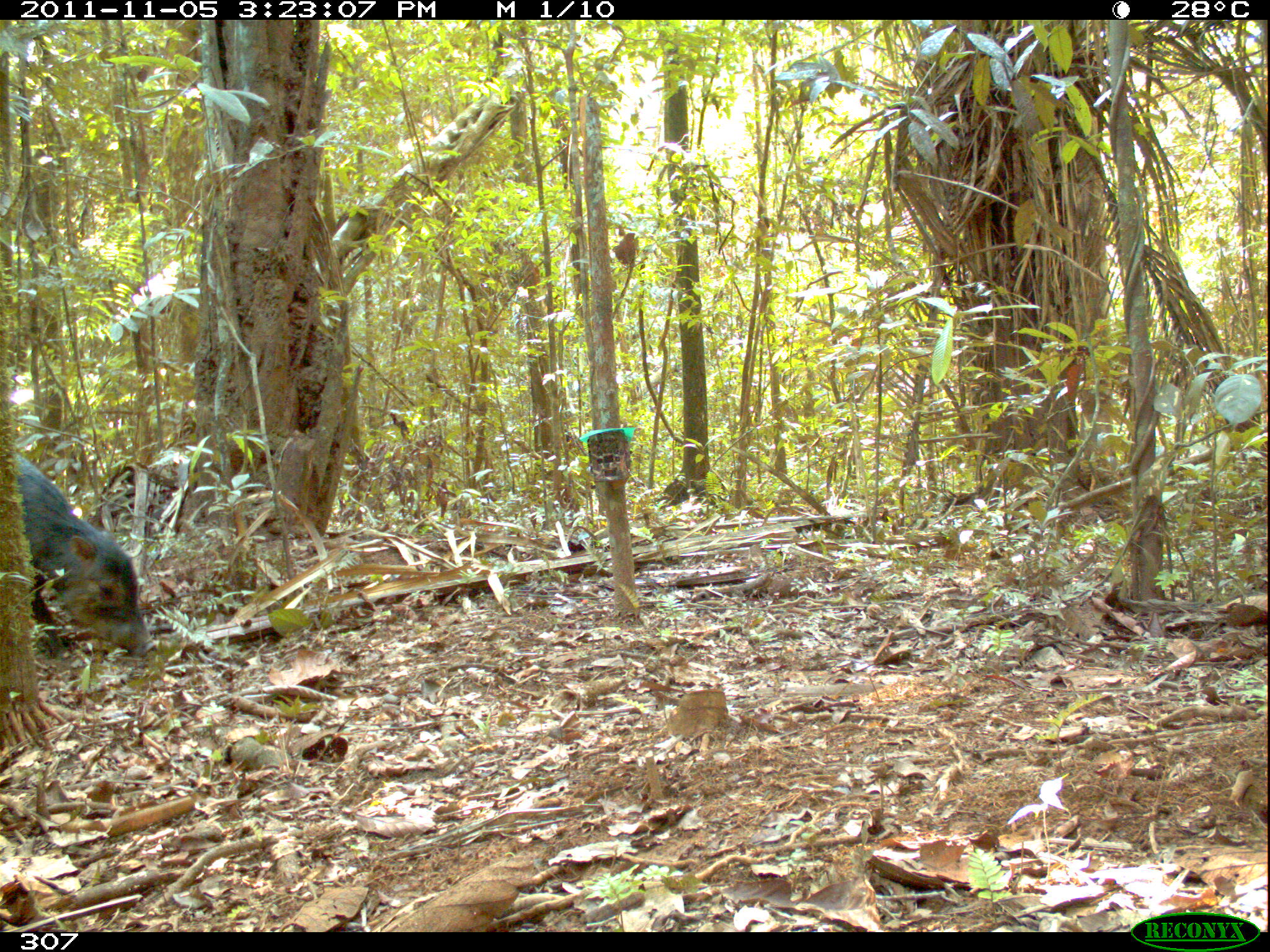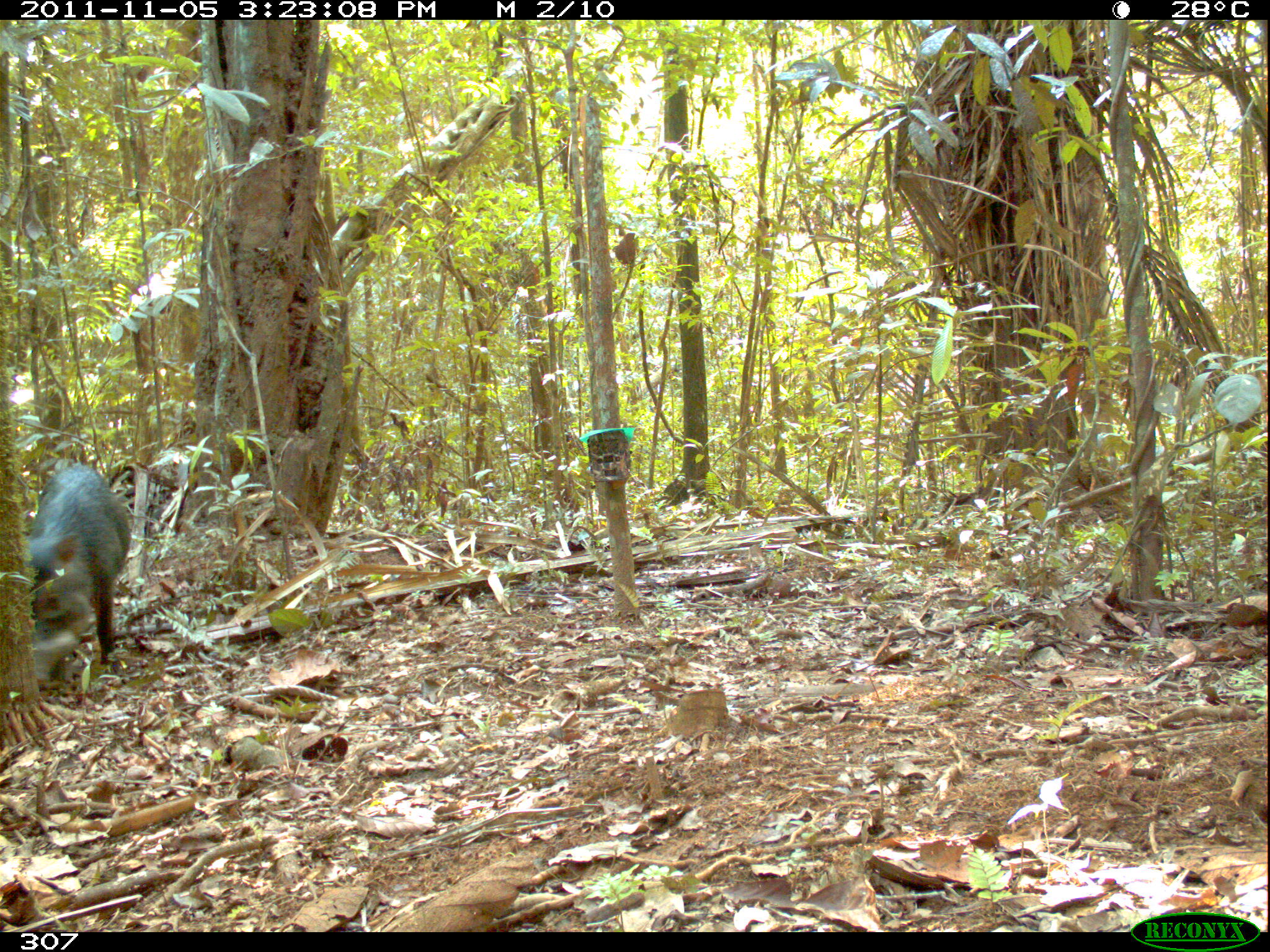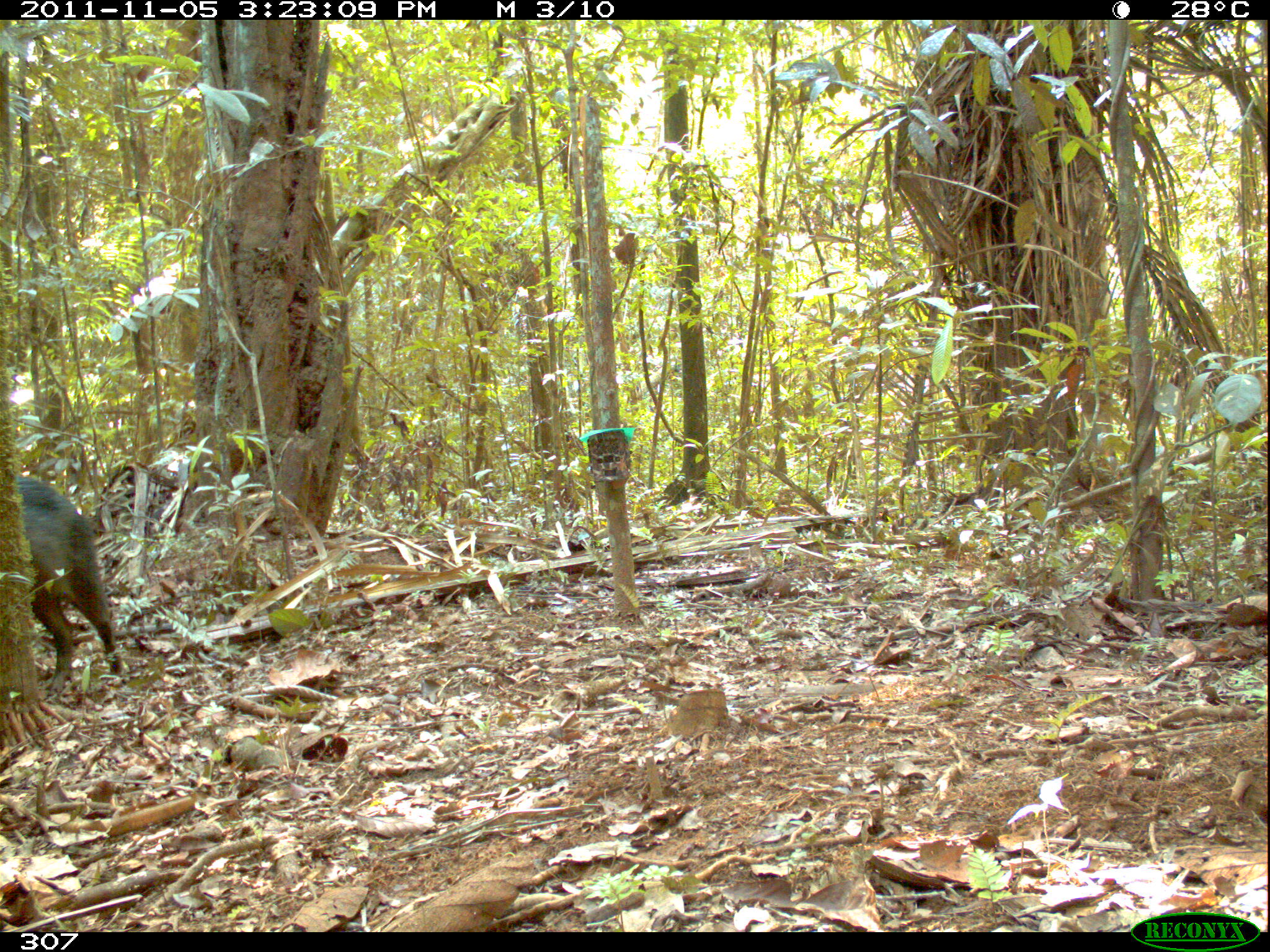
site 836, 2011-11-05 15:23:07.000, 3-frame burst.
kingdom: Animalia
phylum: Chordata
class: Mammalia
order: Artiodactyla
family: Tayassuidae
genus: Tayassu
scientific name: Tayassu pecari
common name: white-lipped peccary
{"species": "Tayassu pecari (white-lipped peccary)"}